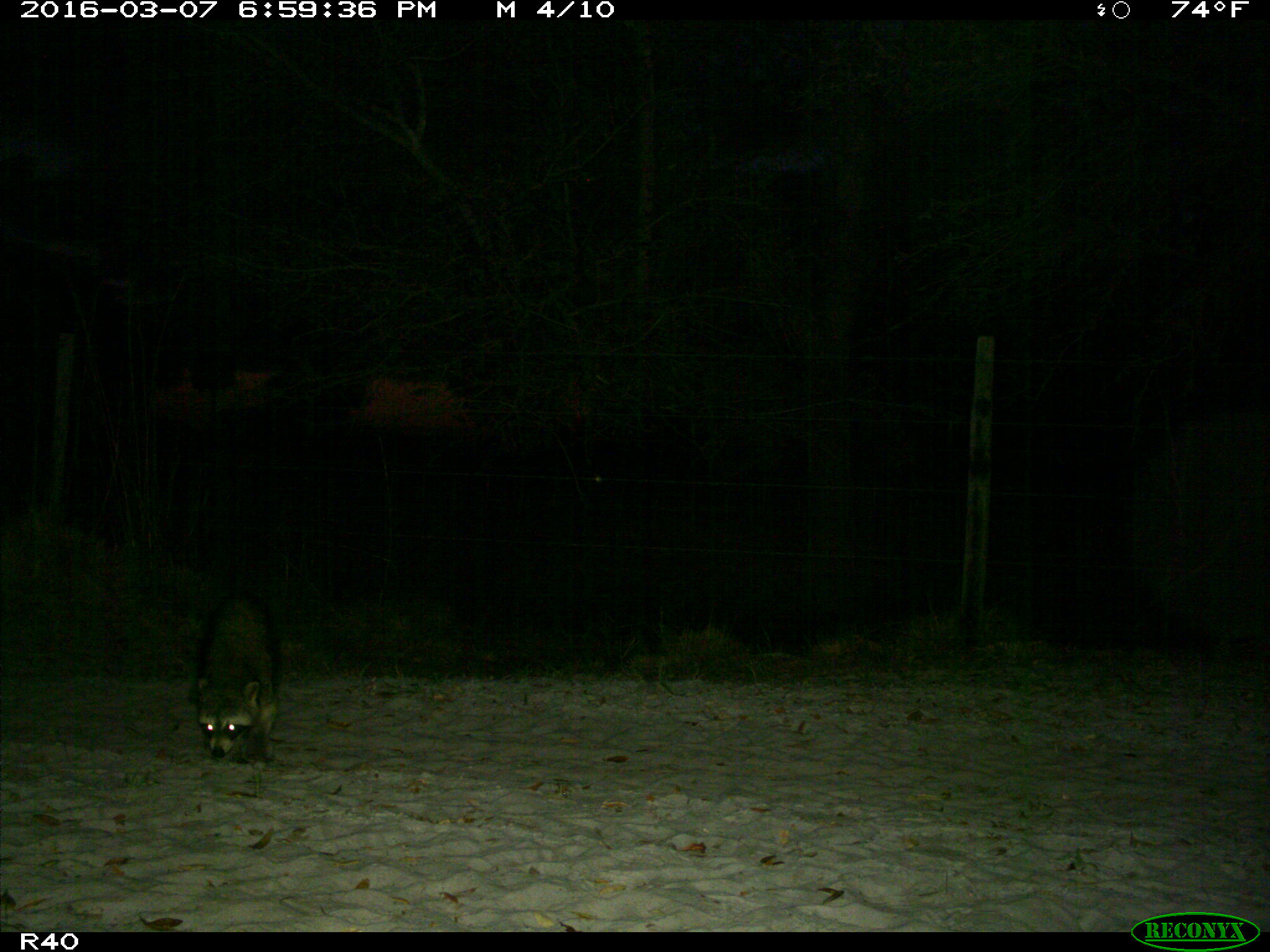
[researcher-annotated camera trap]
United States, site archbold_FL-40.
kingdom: Animalia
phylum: Chordata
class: Mammalia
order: Carnivora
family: Procyonidae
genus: Procyon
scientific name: Procyon lotor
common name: common raccoon